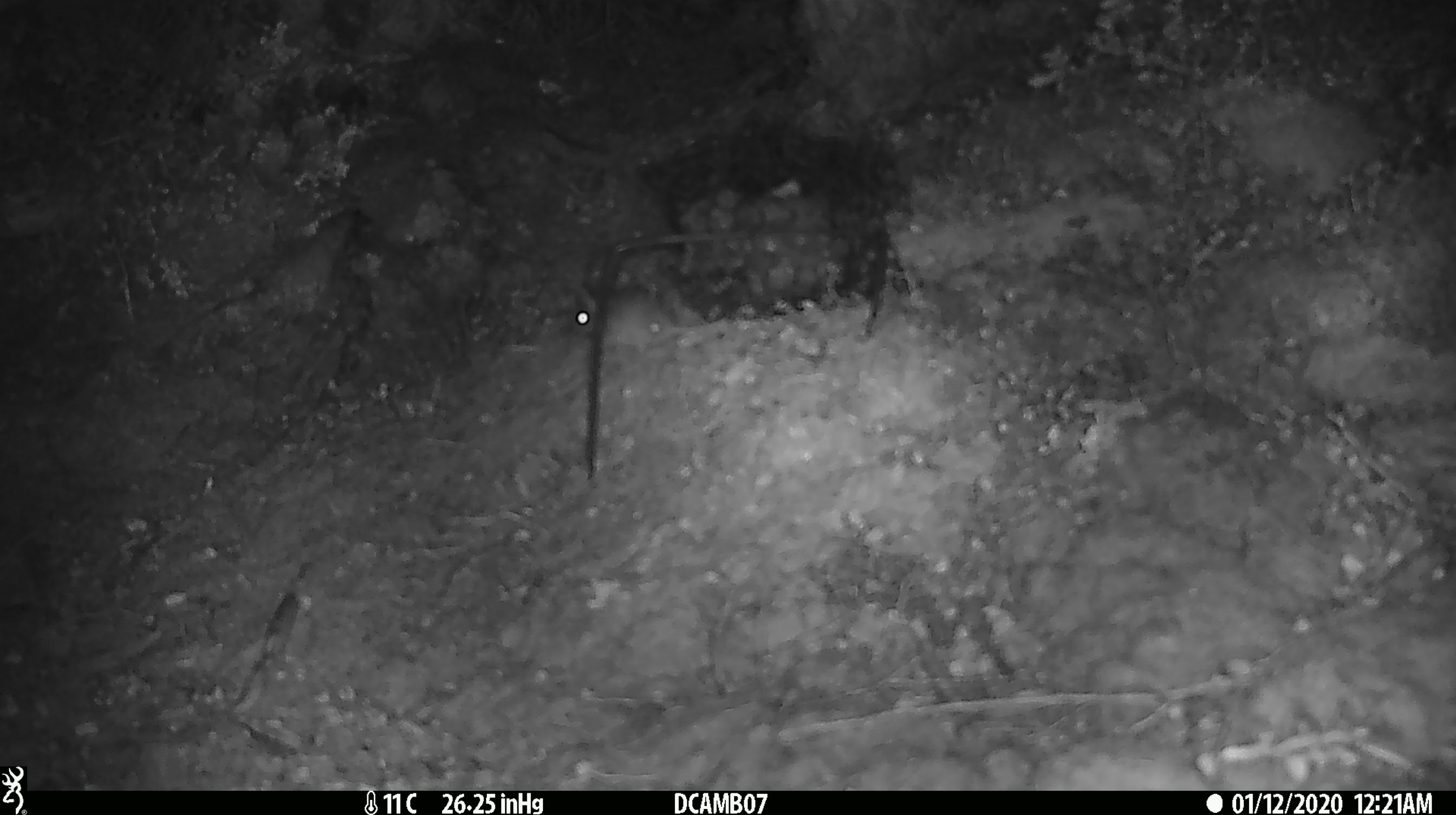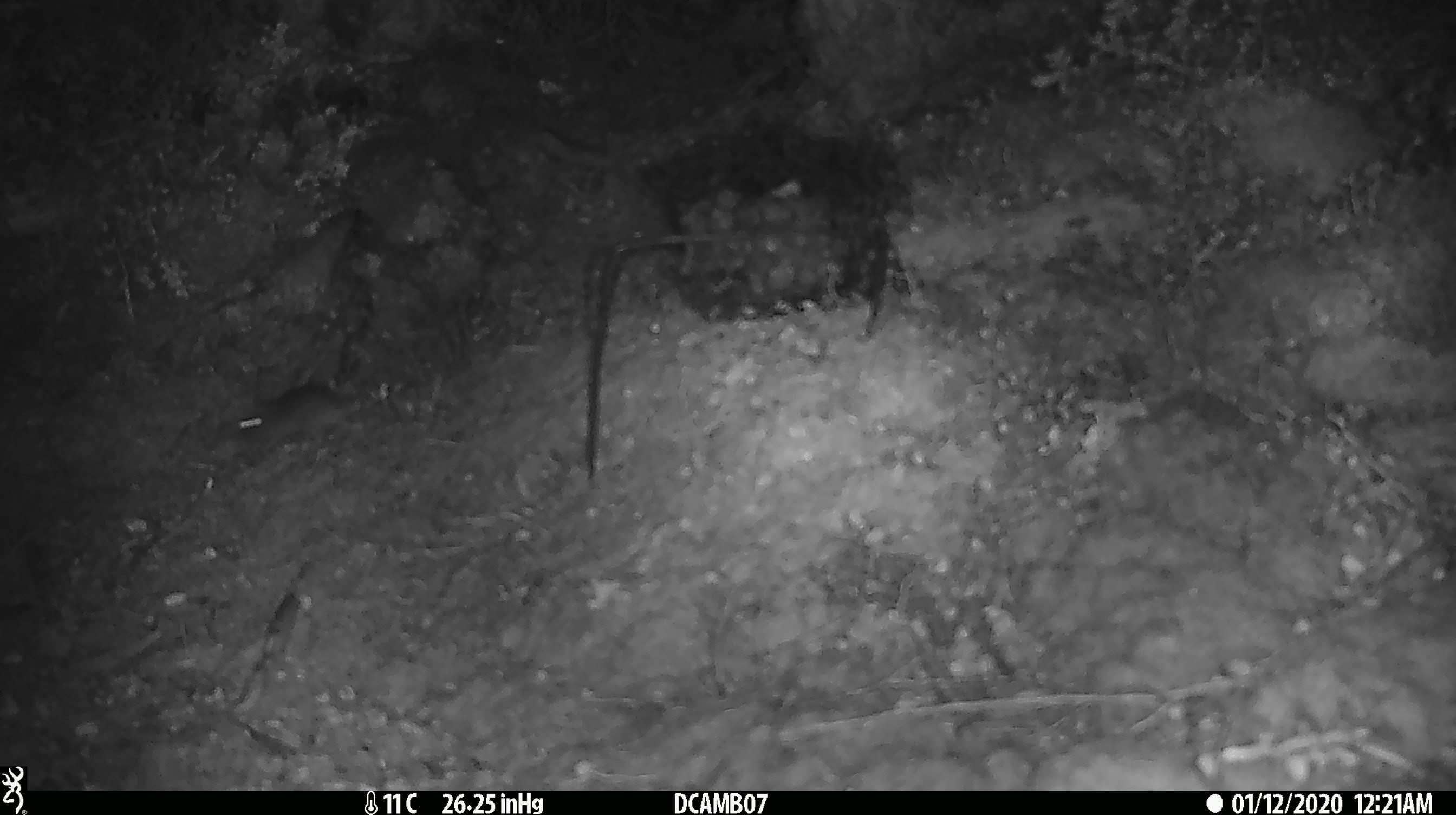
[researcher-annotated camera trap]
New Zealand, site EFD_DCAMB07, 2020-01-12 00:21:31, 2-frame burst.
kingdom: Animalia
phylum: Chordata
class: Mammalia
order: Rodentia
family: Muridae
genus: Mus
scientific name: Mus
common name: mouse